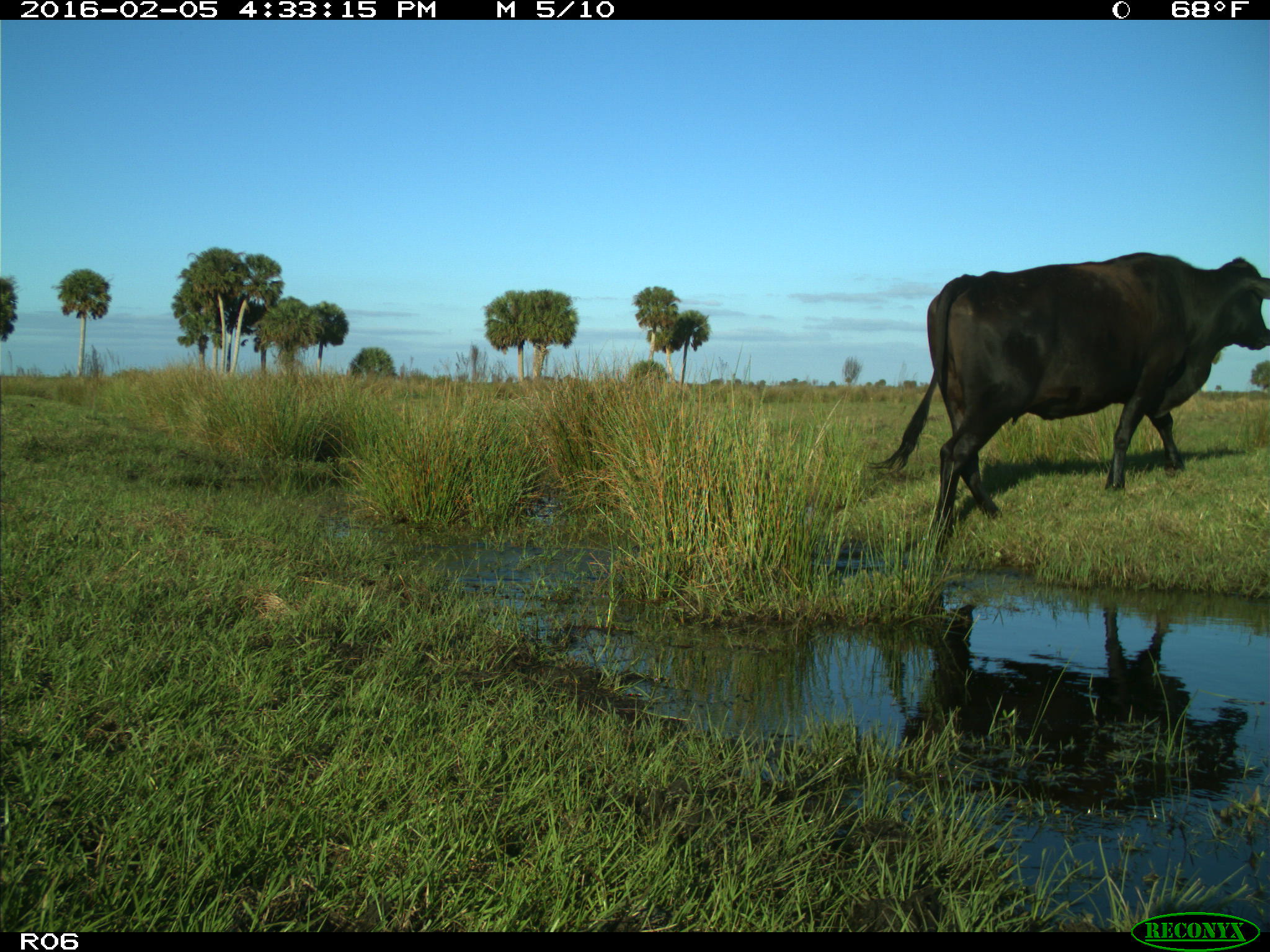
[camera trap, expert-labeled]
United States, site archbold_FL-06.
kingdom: Animalia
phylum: Chordata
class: Mammalia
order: Artiodactyla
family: Bovidae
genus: Bos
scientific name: Bos taurus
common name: domestic cow